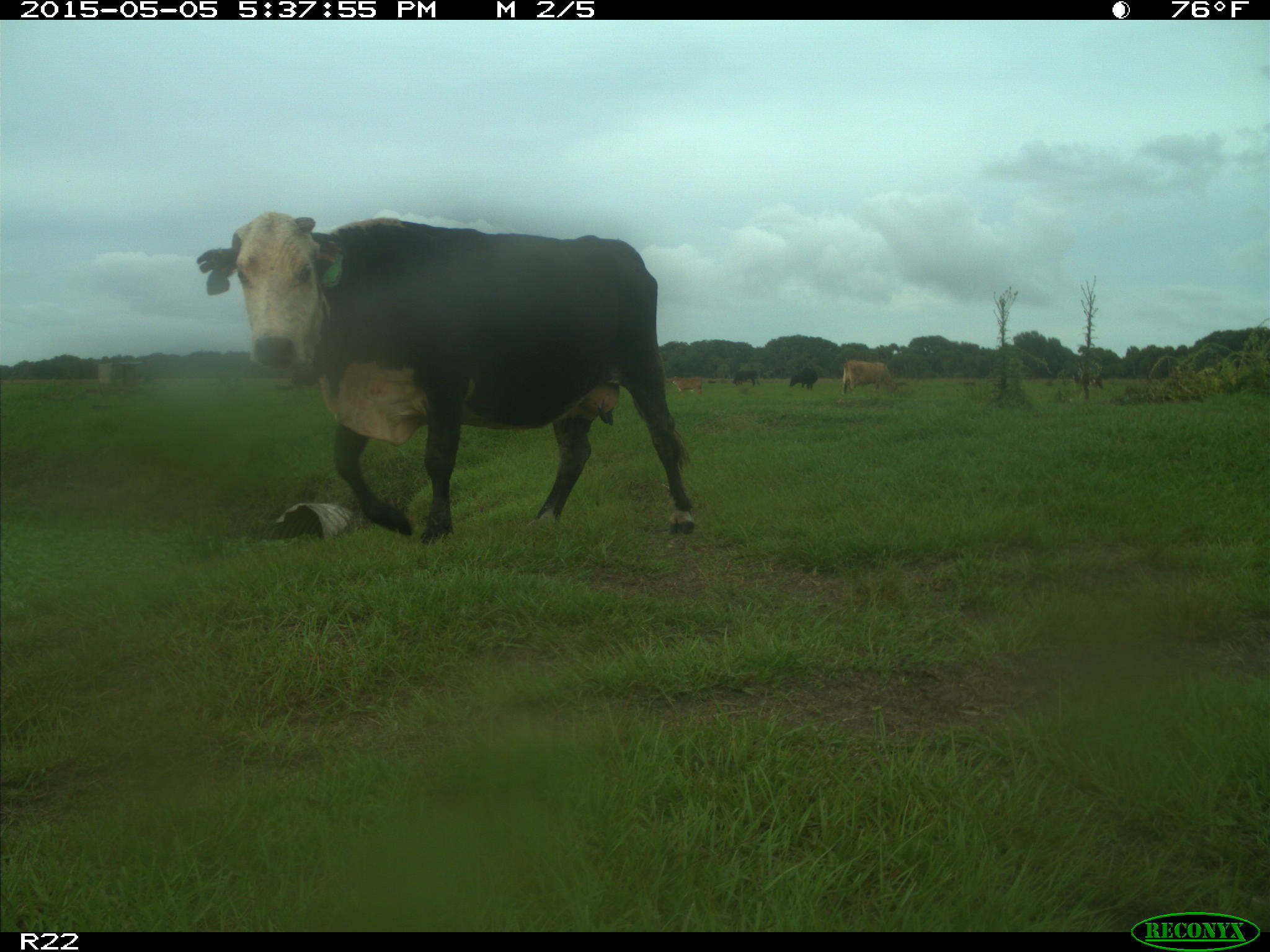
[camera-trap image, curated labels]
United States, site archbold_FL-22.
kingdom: Animalia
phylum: Chordata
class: Mammalia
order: Artiodactyla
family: Bovidae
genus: Bos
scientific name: Bos taurus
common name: domestic cow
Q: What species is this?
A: Bos taurus (domestic cow).